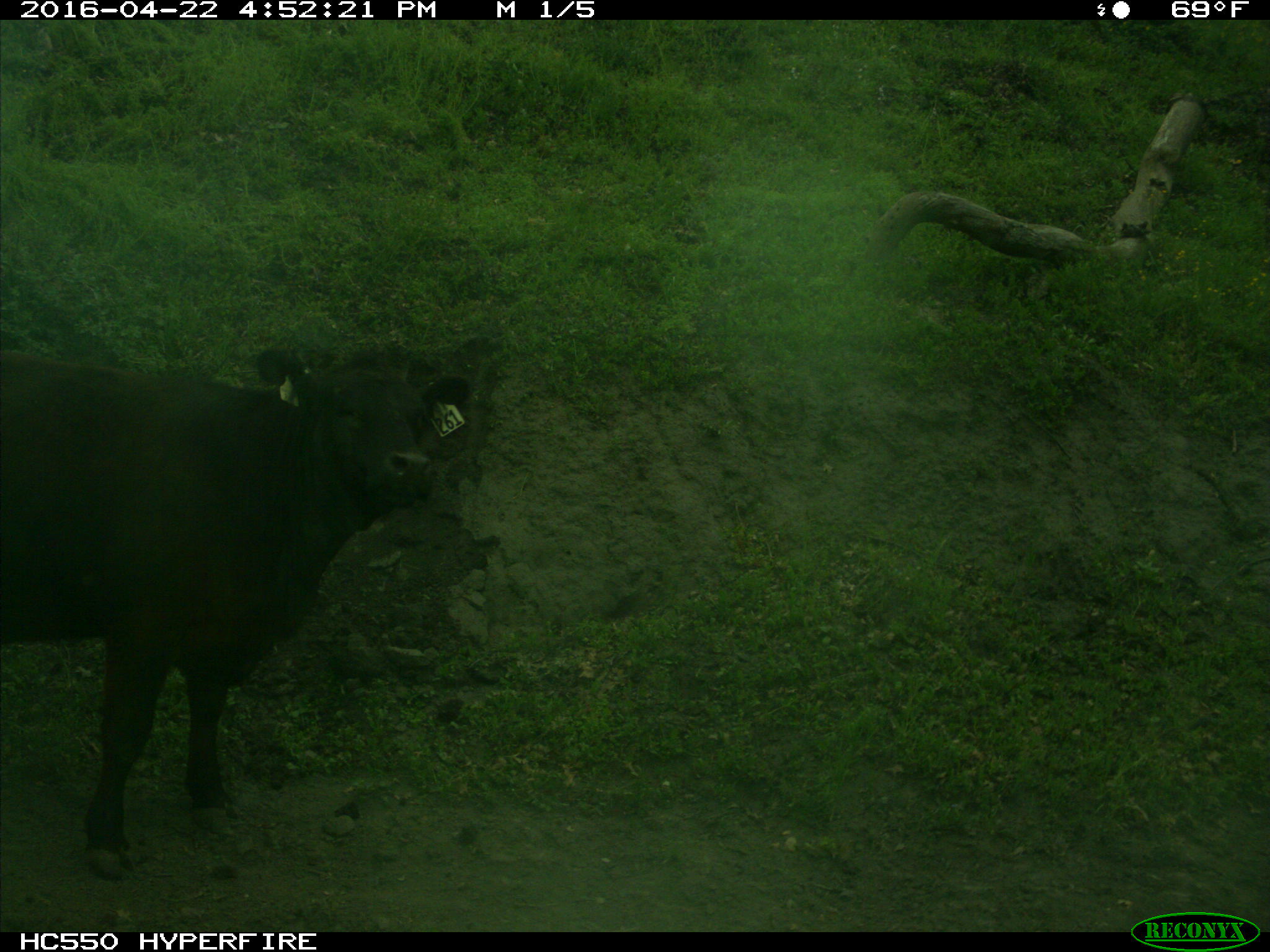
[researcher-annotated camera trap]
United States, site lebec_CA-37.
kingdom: Animalia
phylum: Chordata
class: Mammalia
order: Artiodactyla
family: Bovidae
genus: Bos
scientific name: Bos taurus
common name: domestic cow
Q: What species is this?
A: Bos taurus (domestic cow).